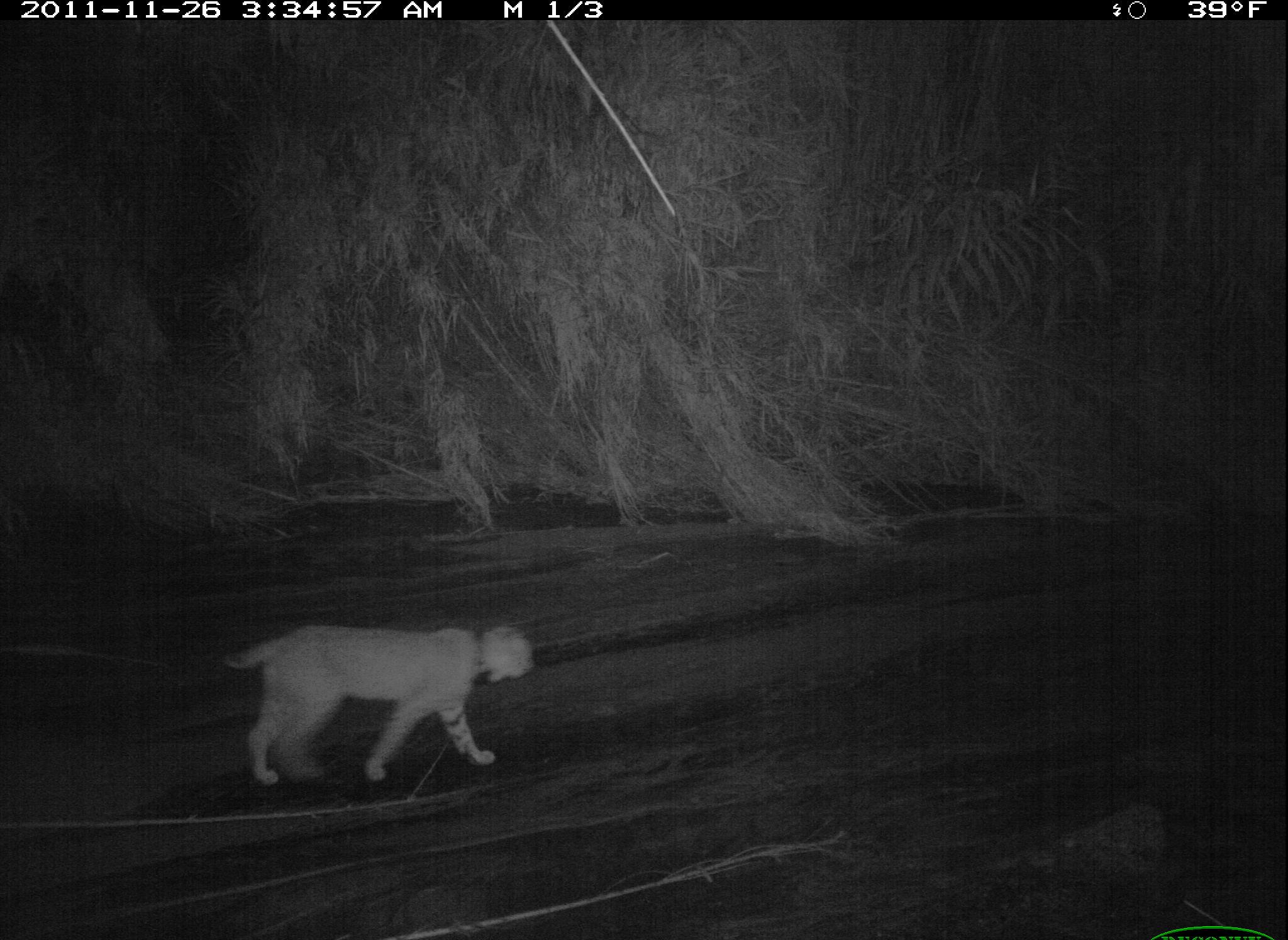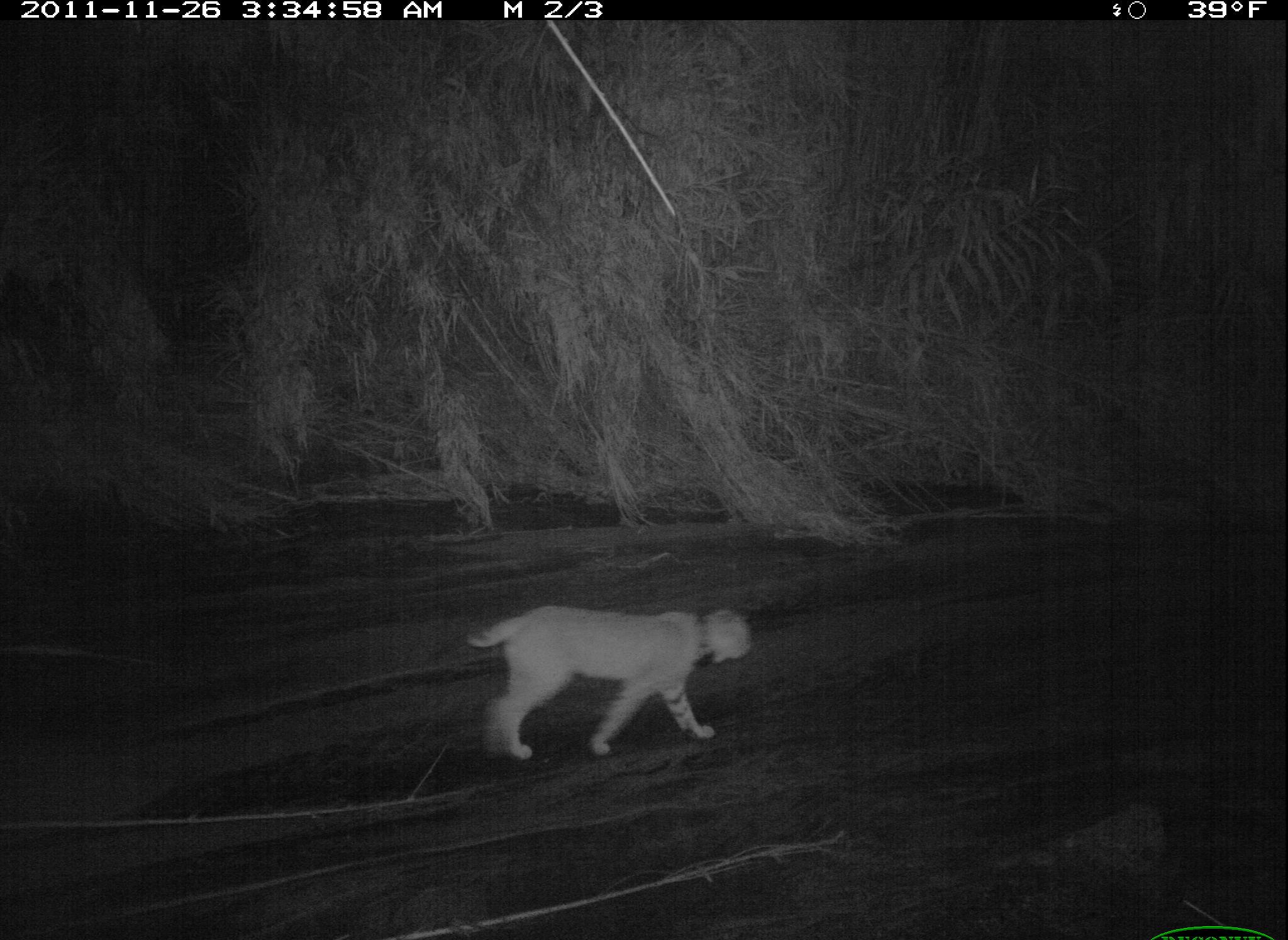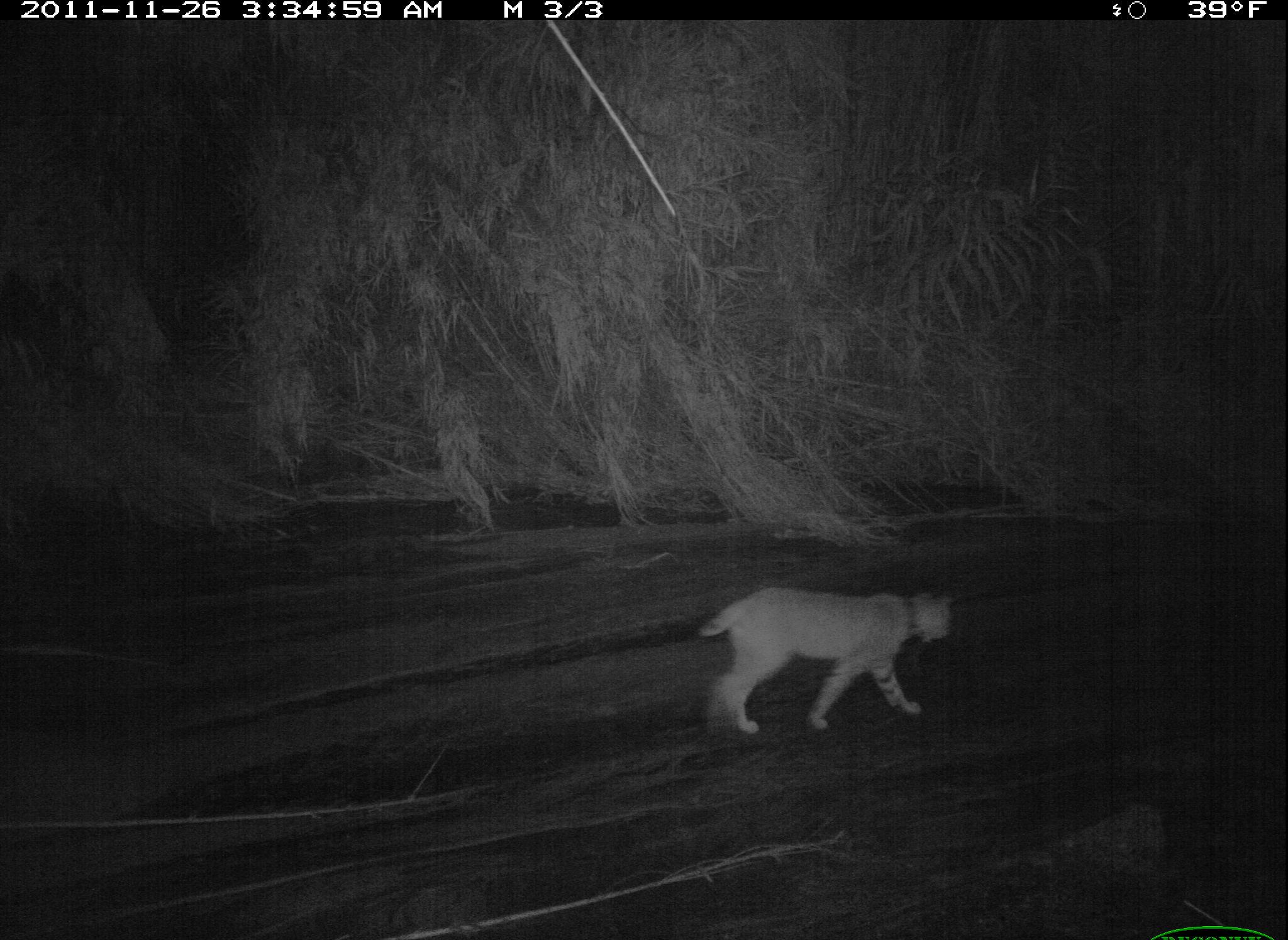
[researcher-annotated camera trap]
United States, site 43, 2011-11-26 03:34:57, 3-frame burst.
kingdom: Animalia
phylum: Chordata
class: Mammalia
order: Carnivora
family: Felidae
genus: Lynx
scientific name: Lynx rufus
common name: bobcat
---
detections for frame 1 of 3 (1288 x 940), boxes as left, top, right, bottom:
bobcat: 221, 609, 546, 792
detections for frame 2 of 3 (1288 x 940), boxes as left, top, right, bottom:
bobcat: 464, 602, 757, 765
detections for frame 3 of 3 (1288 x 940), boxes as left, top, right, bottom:
bobcat: 697, 581, 958, 738